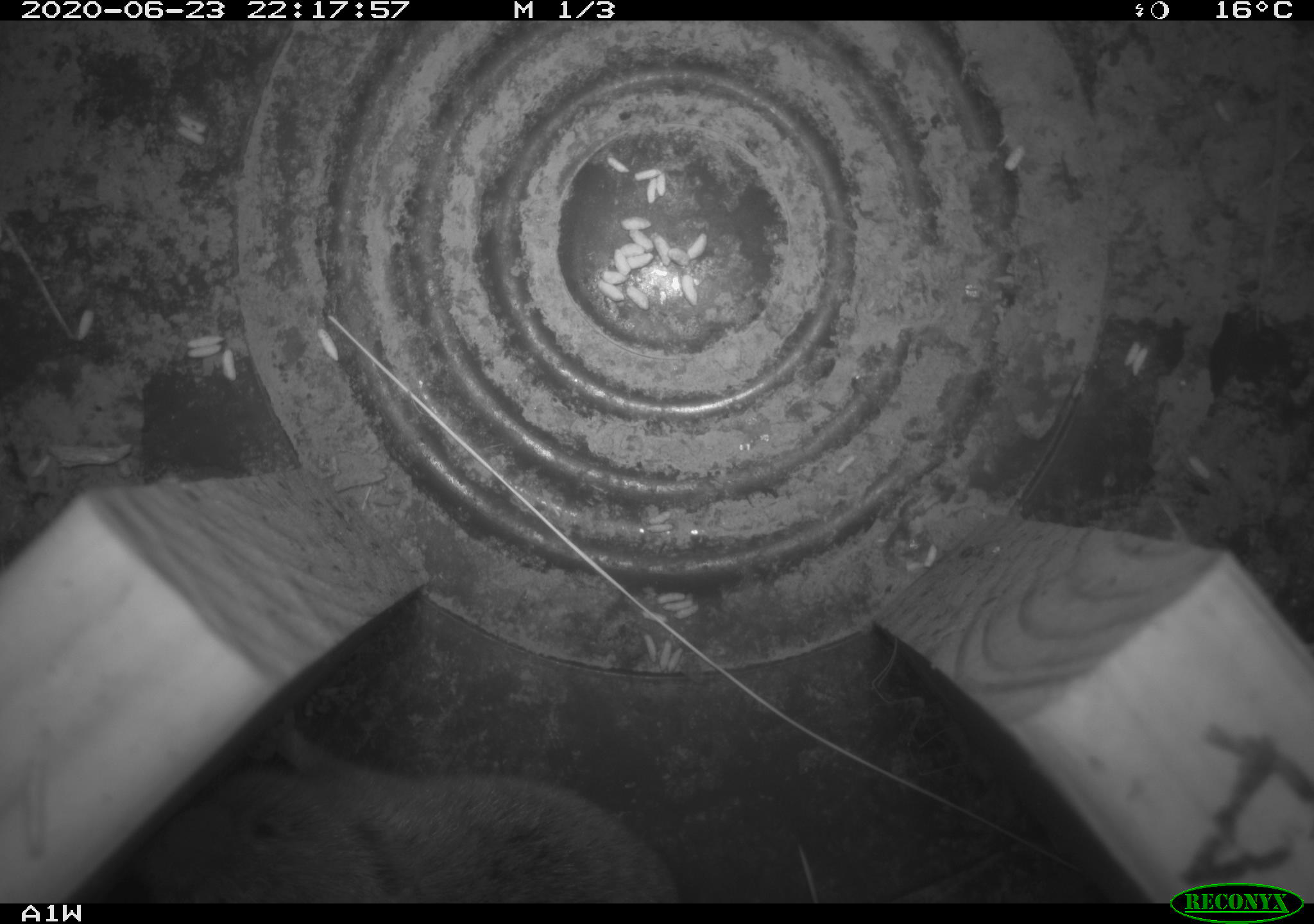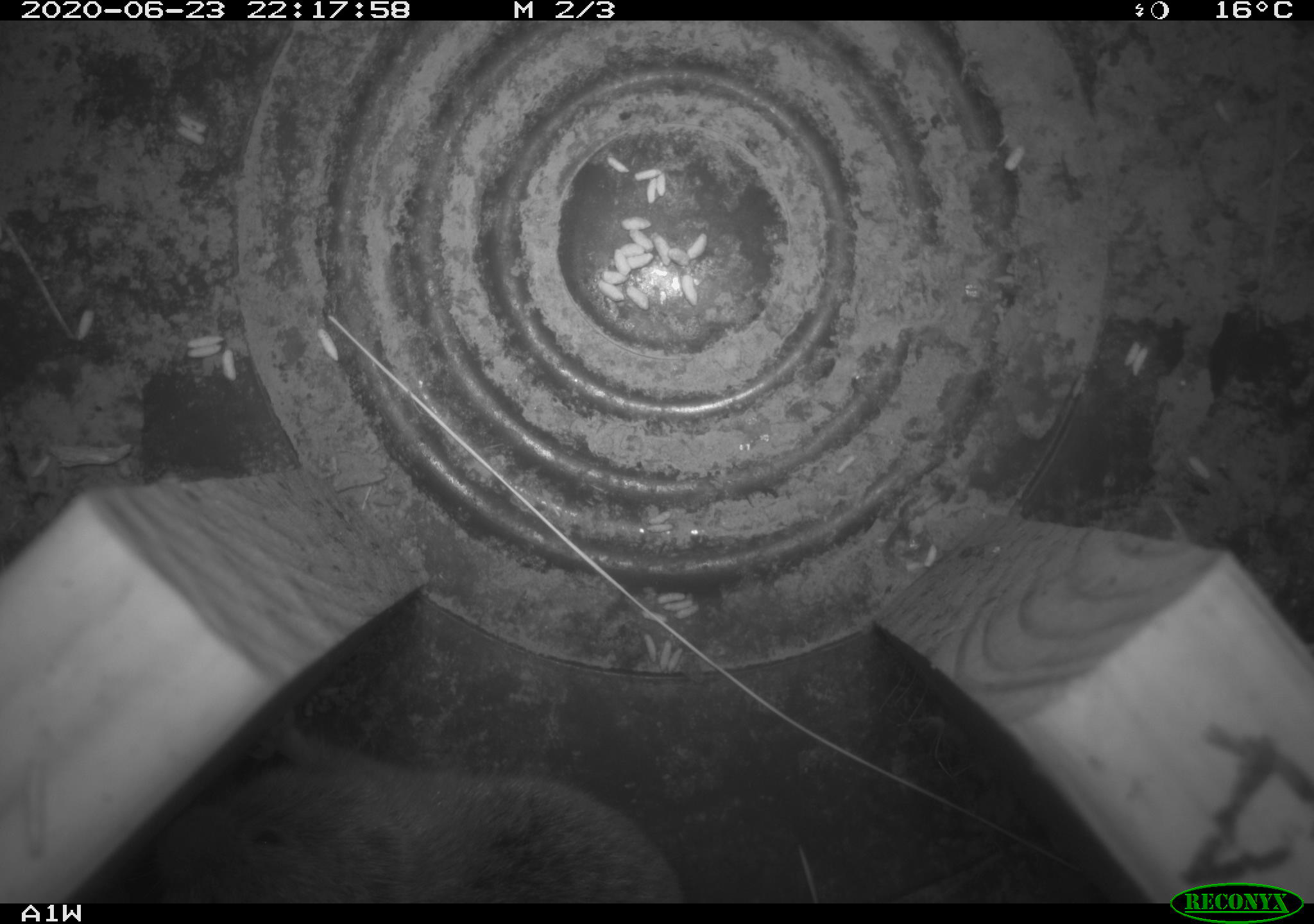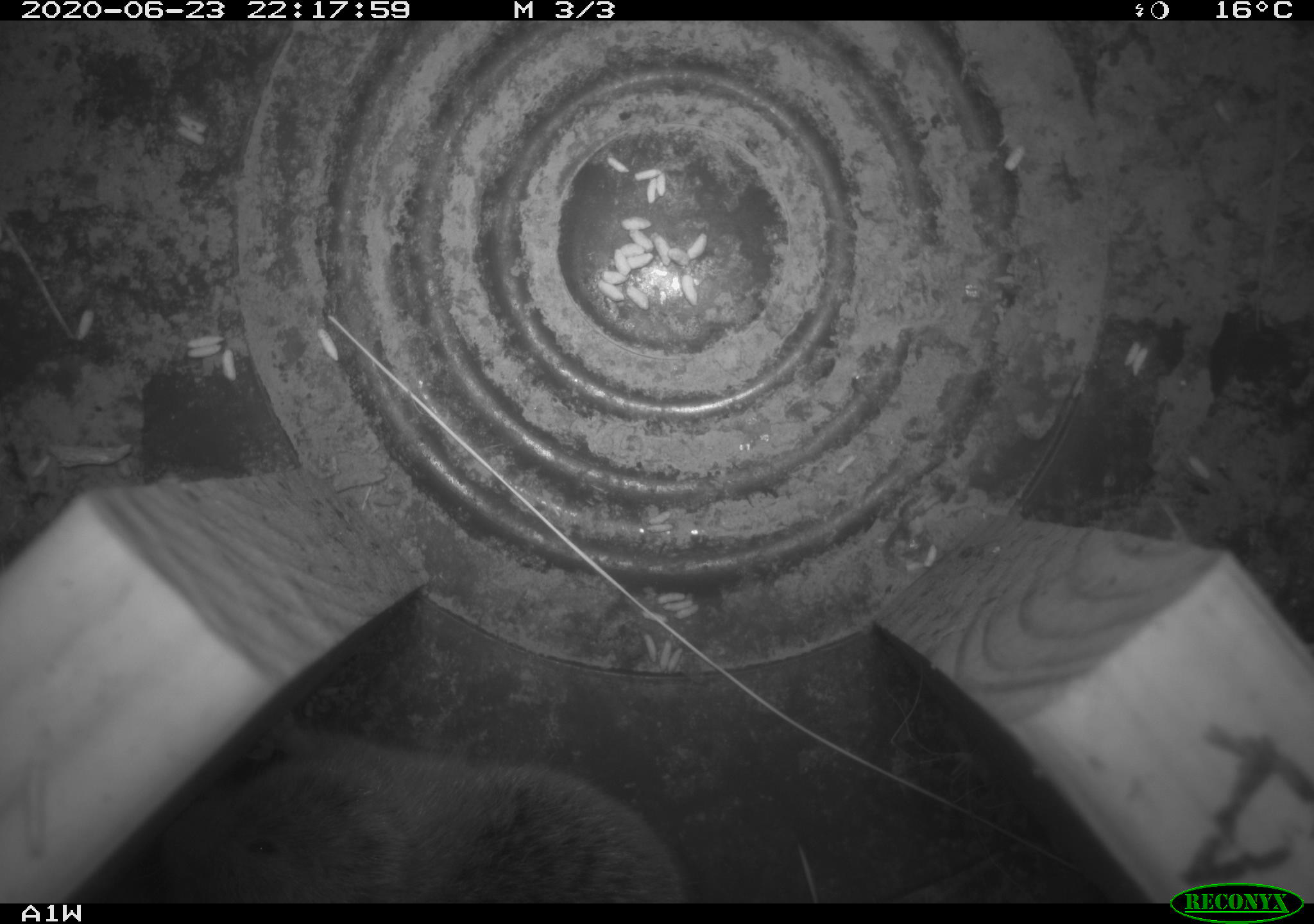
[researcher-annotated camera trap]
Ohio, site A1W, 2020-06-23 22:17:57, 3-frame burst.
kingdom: Animalia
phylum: Chordata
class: Mammalia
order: Rodentia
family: Cricetidae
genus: Microtus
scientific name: Microtus pennsylvanicus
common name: meadow vole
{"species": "meadow vole (Microtus pennsylvanicus)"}